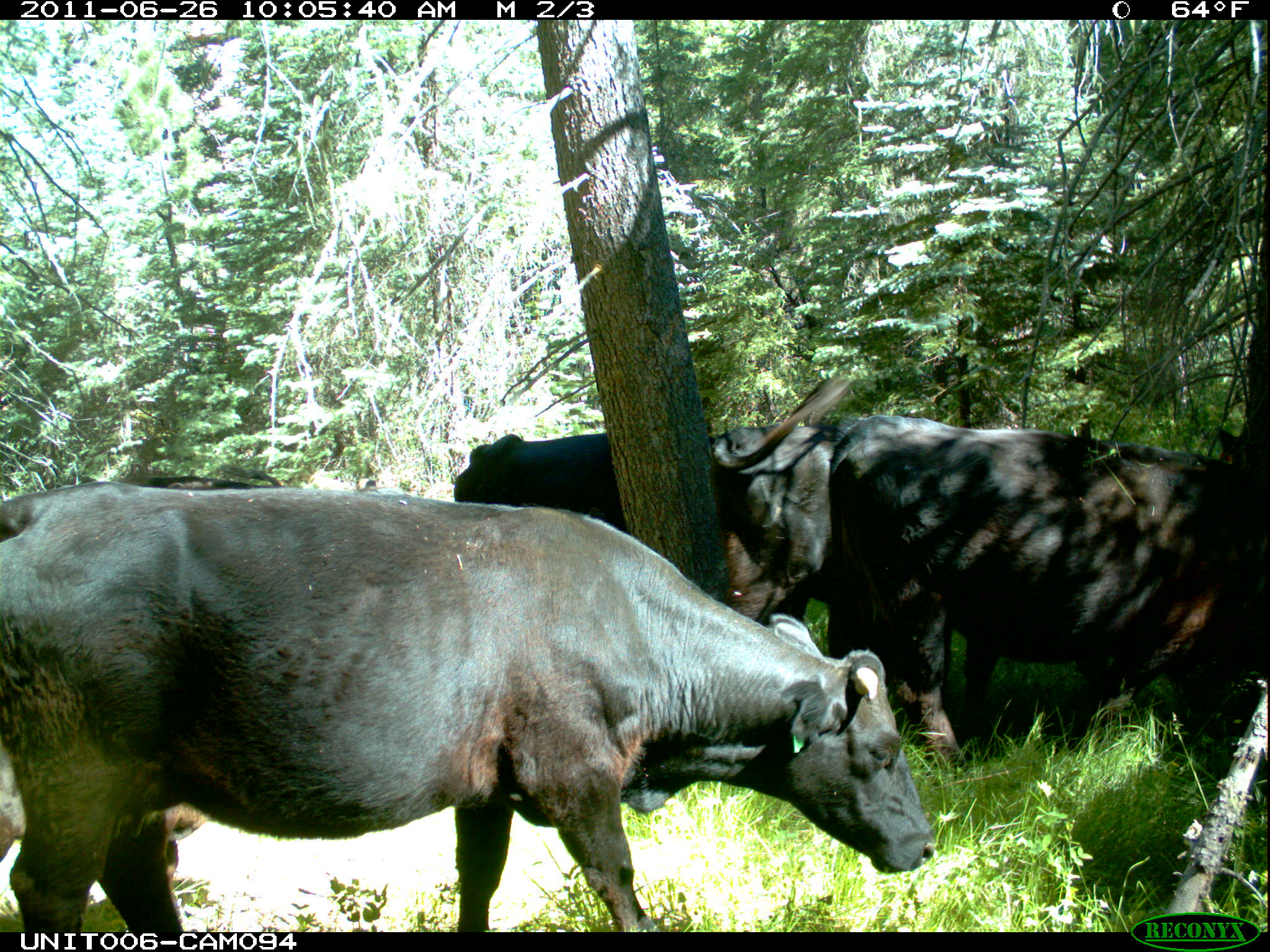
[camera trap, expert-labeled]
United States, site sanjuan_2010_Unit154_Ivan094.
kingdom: Animalia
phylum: Chordata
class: Mammalia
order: Artiodactyla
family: Bovidae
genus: Bos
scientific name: Bos taurus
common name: domestic cow